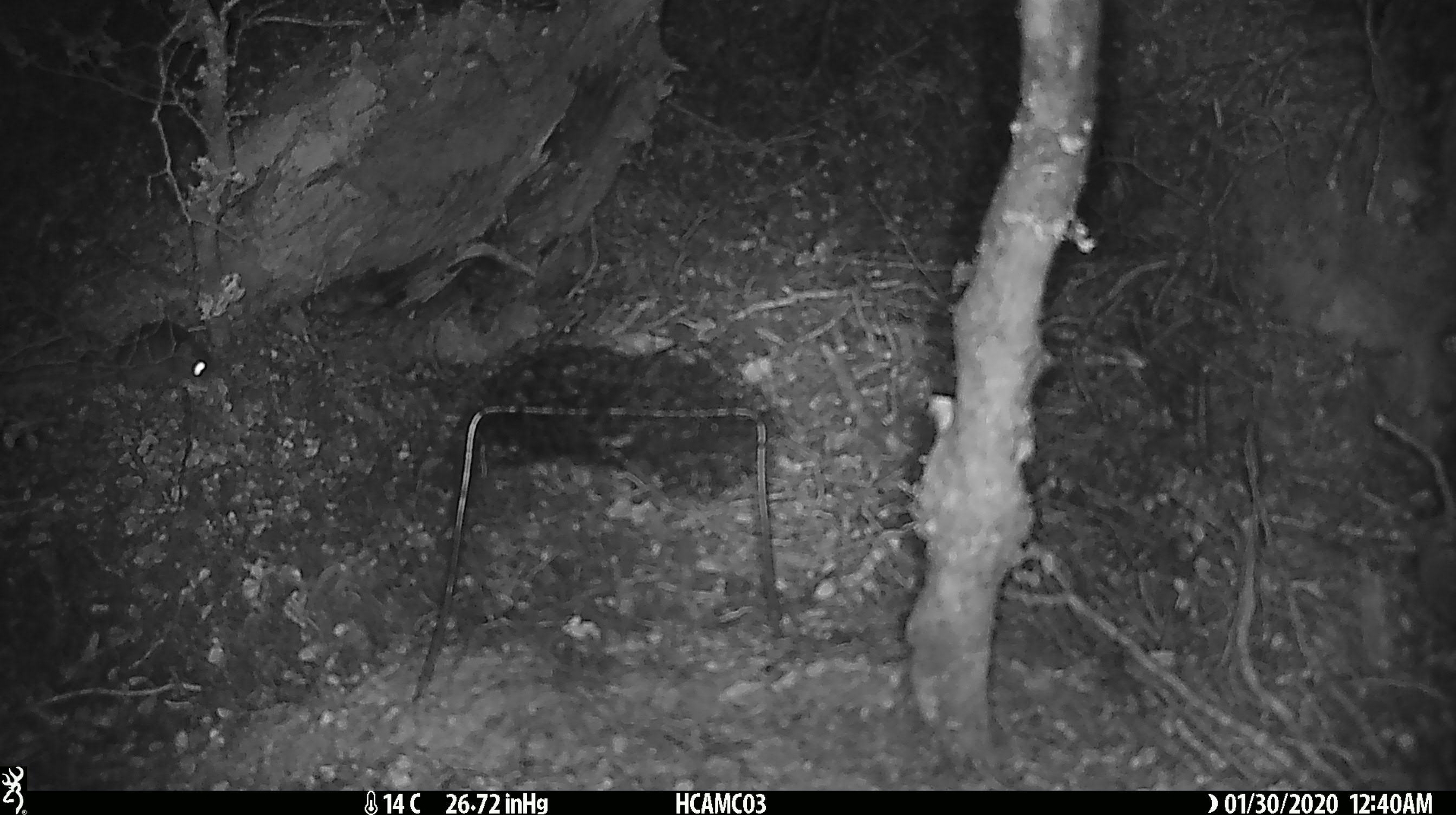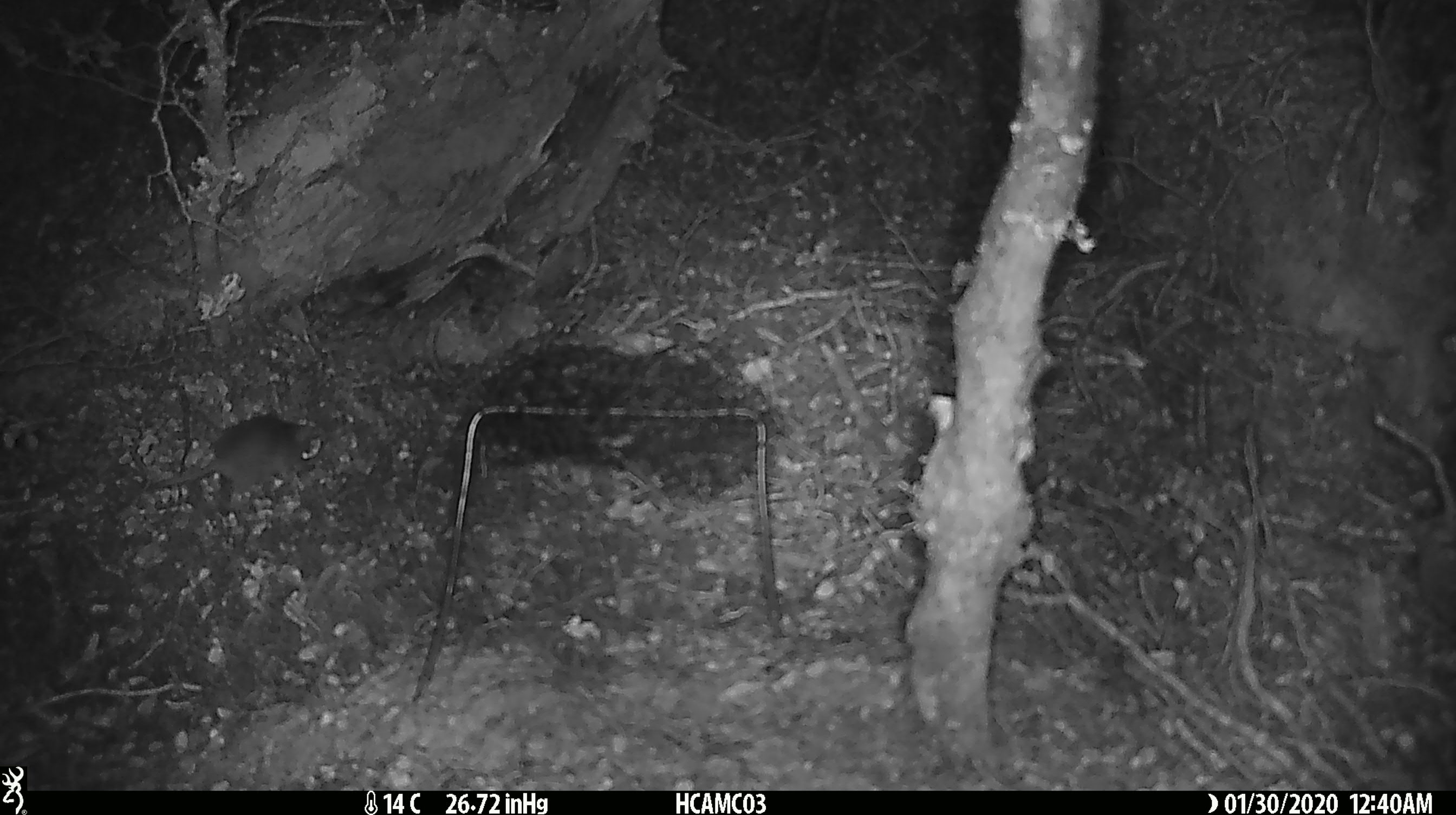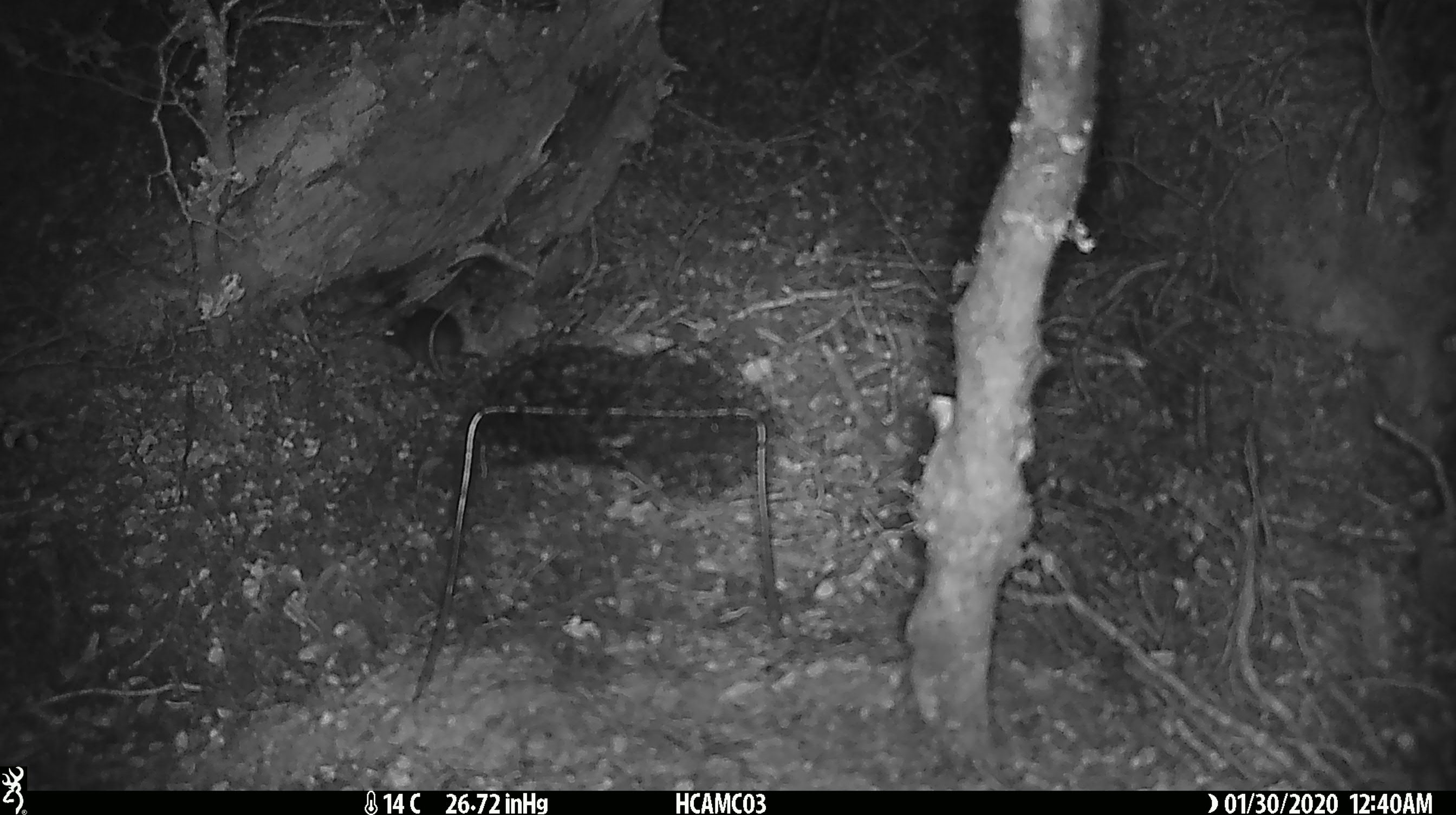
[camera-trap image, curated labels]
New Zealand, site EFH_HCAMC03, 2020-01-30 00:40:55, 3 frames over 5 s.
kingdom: Animalia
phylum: Chordata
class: Mammalia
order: Rodentia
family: Muridae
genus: Mus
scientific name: Mus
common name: mouse